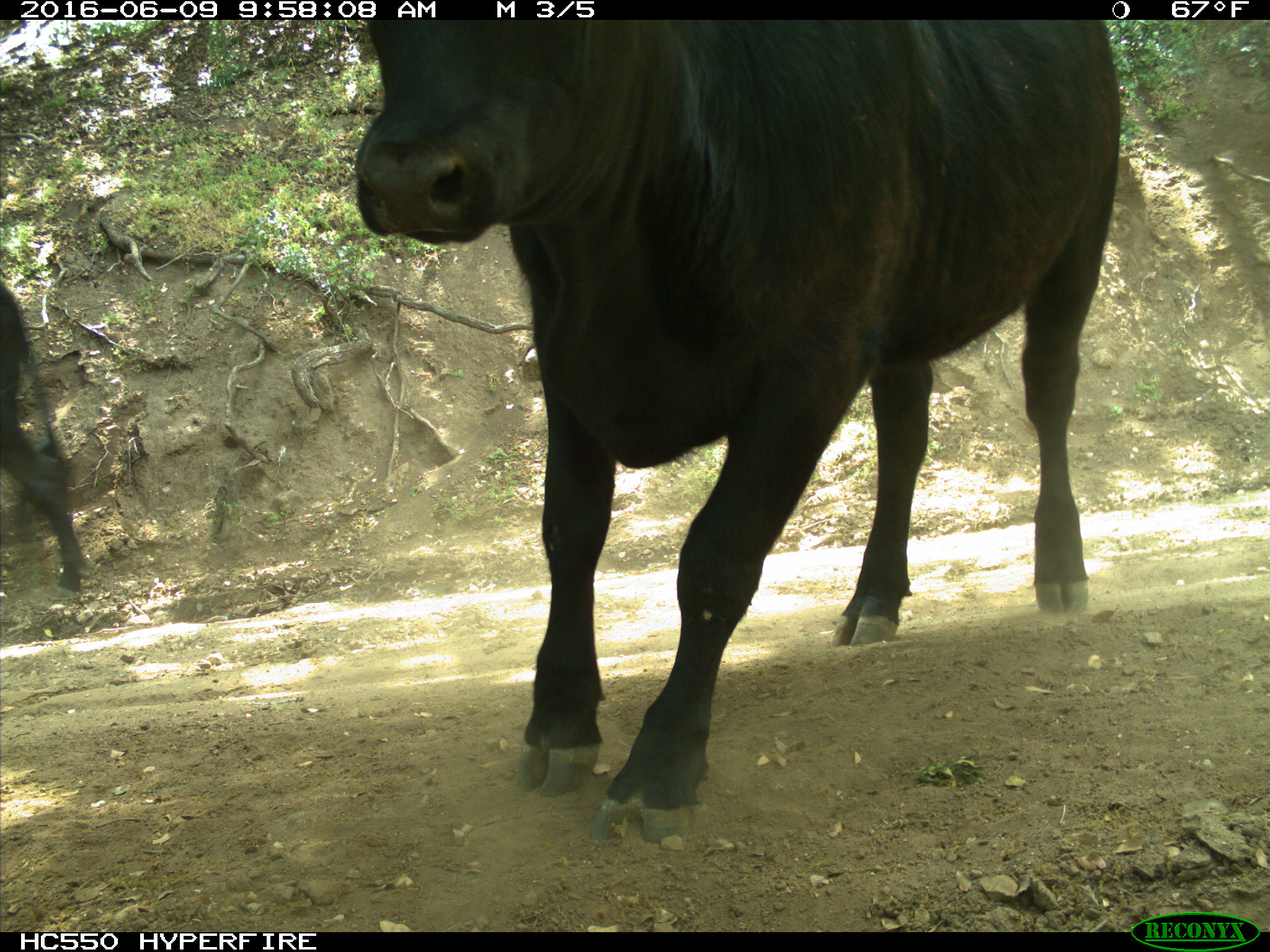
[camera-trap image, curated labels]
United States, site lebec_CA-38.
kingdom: Animalia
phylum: Chordata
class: Mammalia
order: Artiodactyla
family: Bovidae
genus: Bos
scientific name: Bos taurus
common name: domestic cow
Bos taurus (domestic cow).